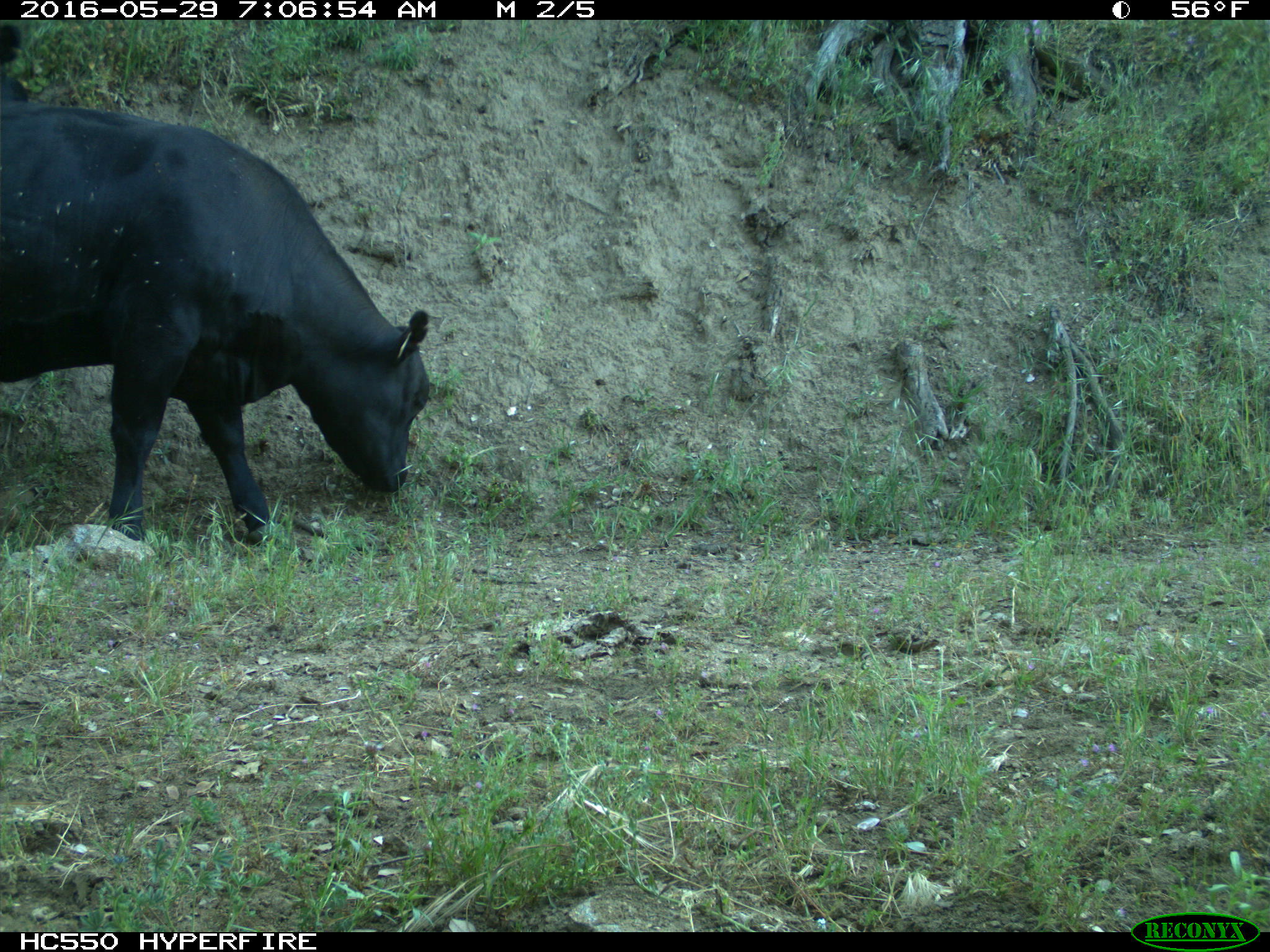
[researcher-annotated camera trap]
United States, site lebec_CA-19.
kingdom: Animalia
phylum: Chordata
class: Mammalia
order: Artiodactyla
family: Bovidae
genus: Bos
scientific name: Bos taurus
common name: domestic cow